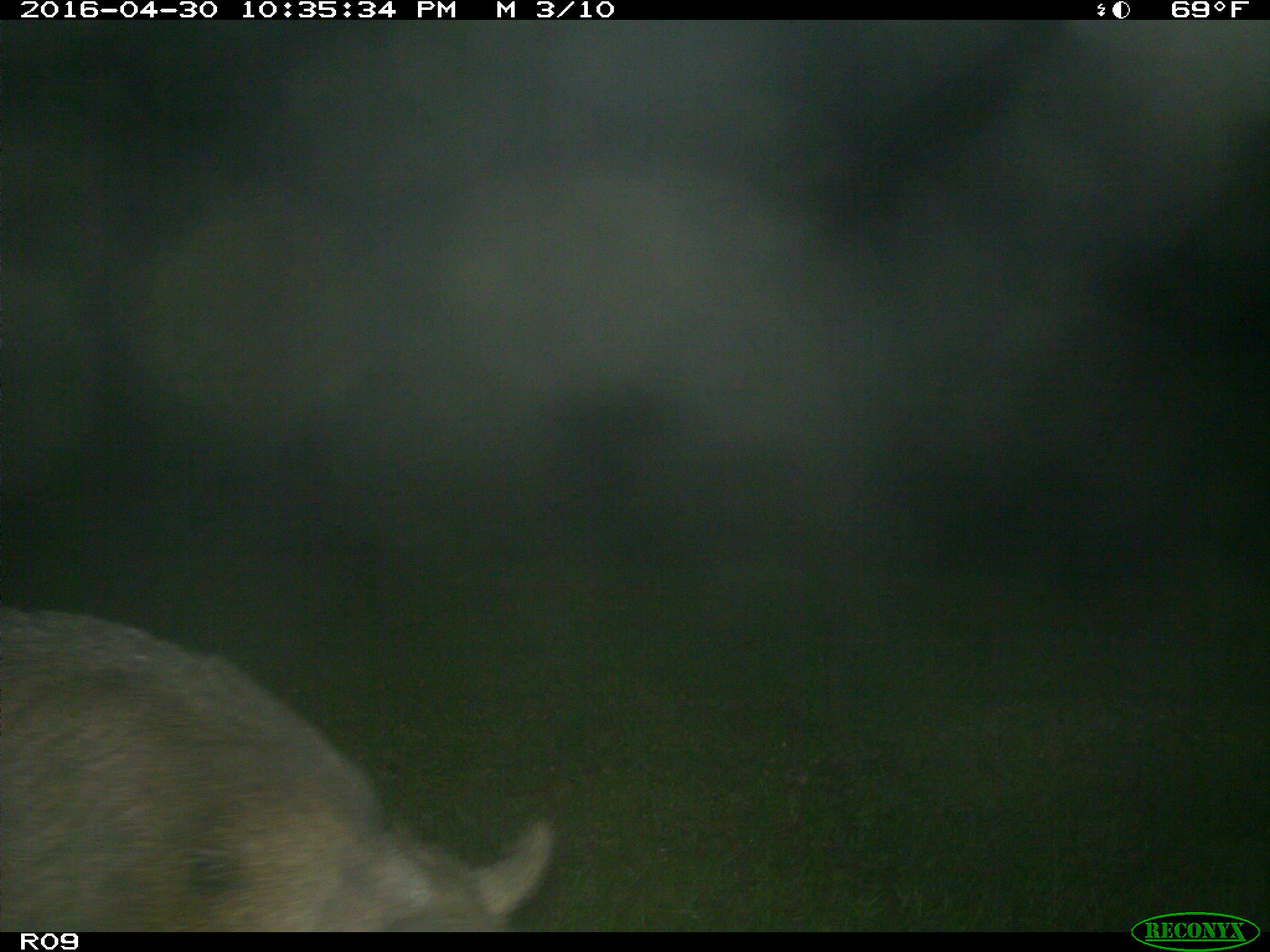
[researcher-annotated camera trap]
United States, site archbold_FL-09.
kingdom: Animalia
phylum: Chordata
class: Mammalia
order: Artiodactyla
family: Suidae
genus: Sus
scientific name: Sus scrofa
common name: wild boar